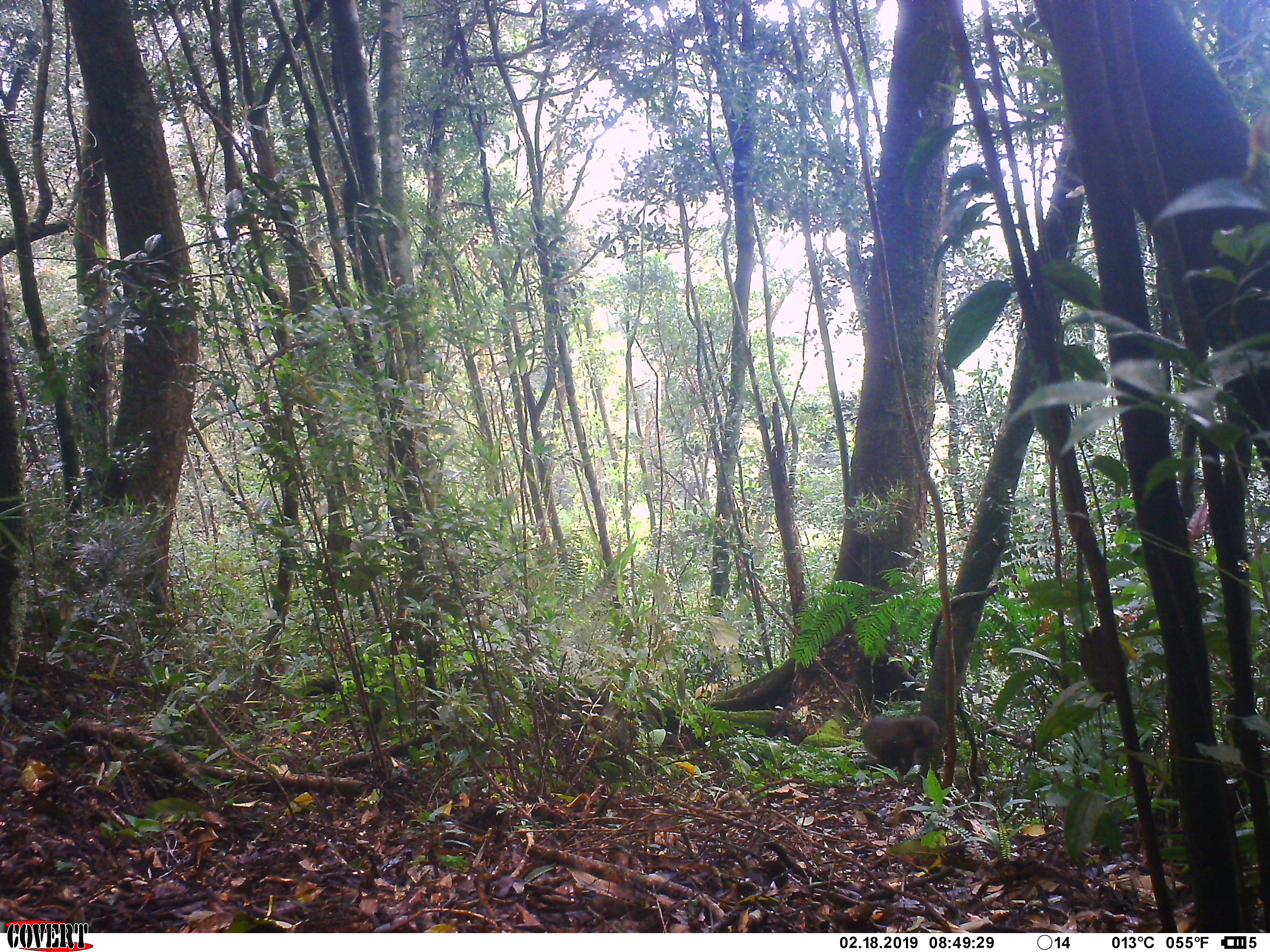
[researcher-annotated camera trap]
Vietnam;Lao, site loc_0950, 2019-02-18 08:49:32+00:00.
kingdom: Animalia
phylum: Chordata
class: Mammalia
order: Primates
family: Cercopithecidae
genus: Macaca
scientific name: Macaca arctoides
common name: stump-tailed macaque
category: stump tailed macaque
Stump tailed macaque (stump-tailed macaque) (Macaca arctoides). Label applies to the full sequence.